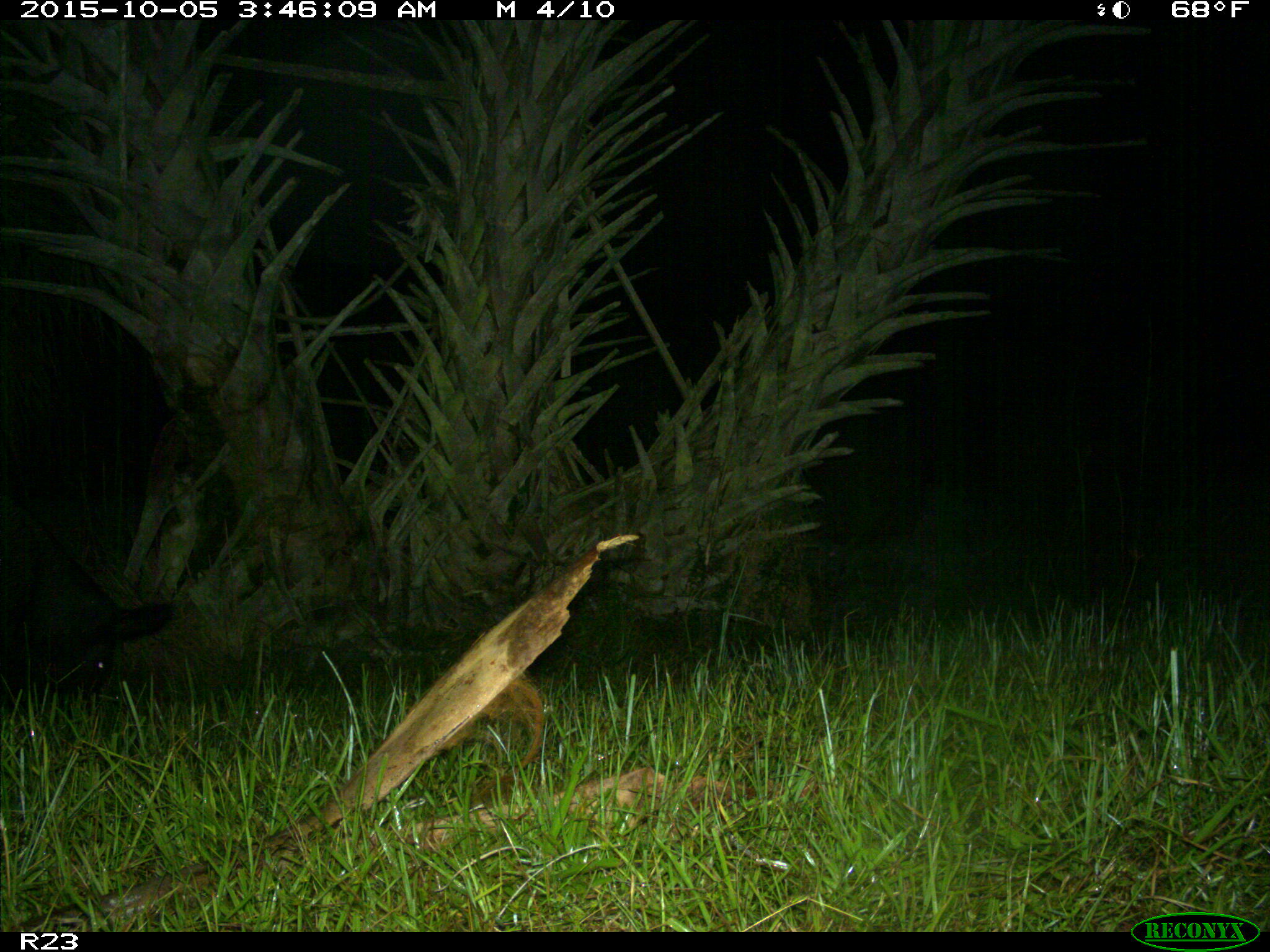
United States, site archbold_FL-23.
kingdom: Animalia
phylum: Chordata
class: Mammalia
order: Artiodactyla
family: Suidae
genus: Sus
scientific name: Sus scrofa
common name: wild boar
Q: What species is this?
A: Sus scrofa (wild boar).